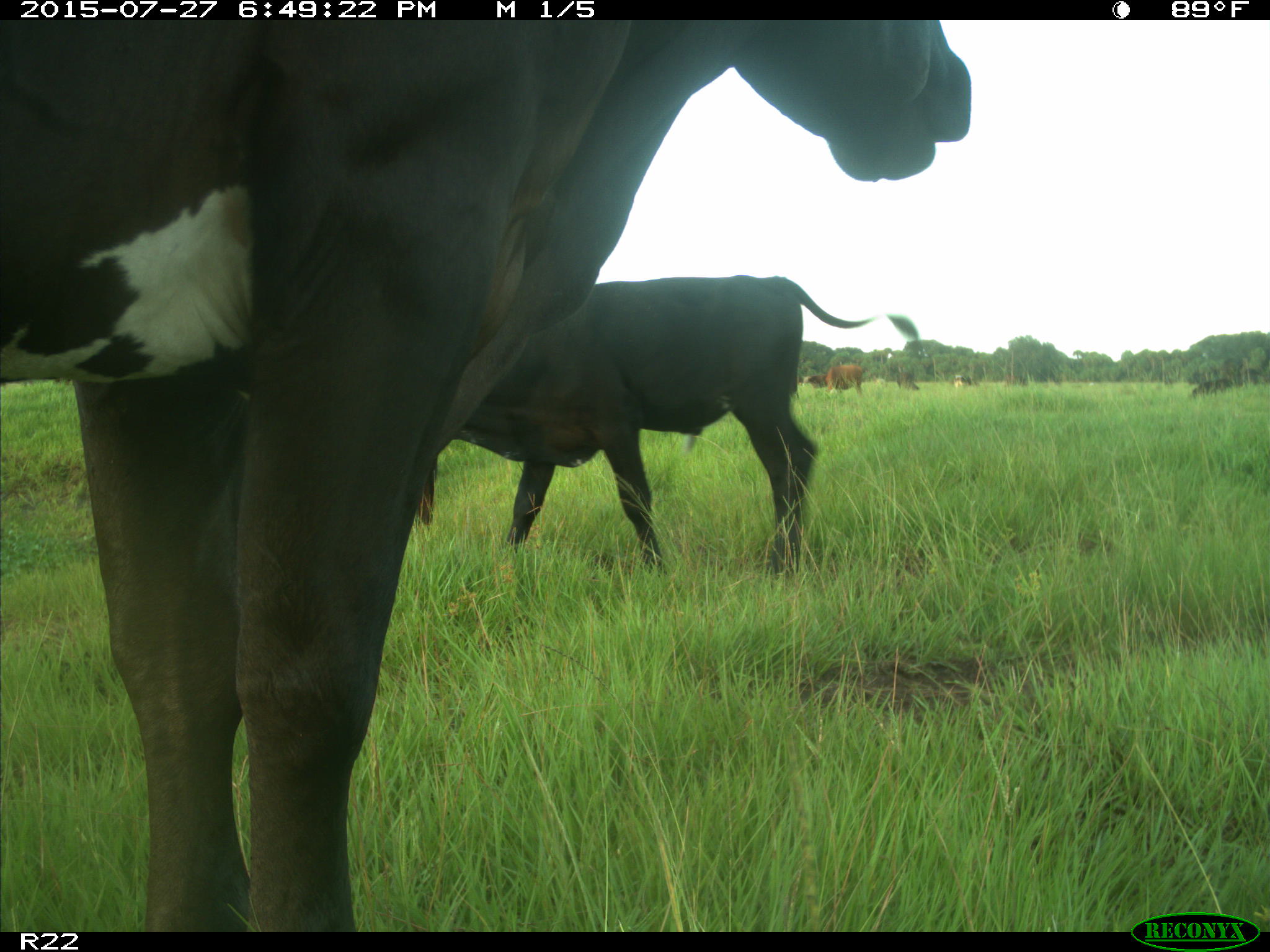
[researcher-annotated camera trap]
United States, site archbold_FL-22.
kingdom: Animalia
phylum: Chordata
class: Mammalia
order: Artiodactyla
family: Bovidae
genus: Bos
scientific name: Bos taurus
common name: domestic cow